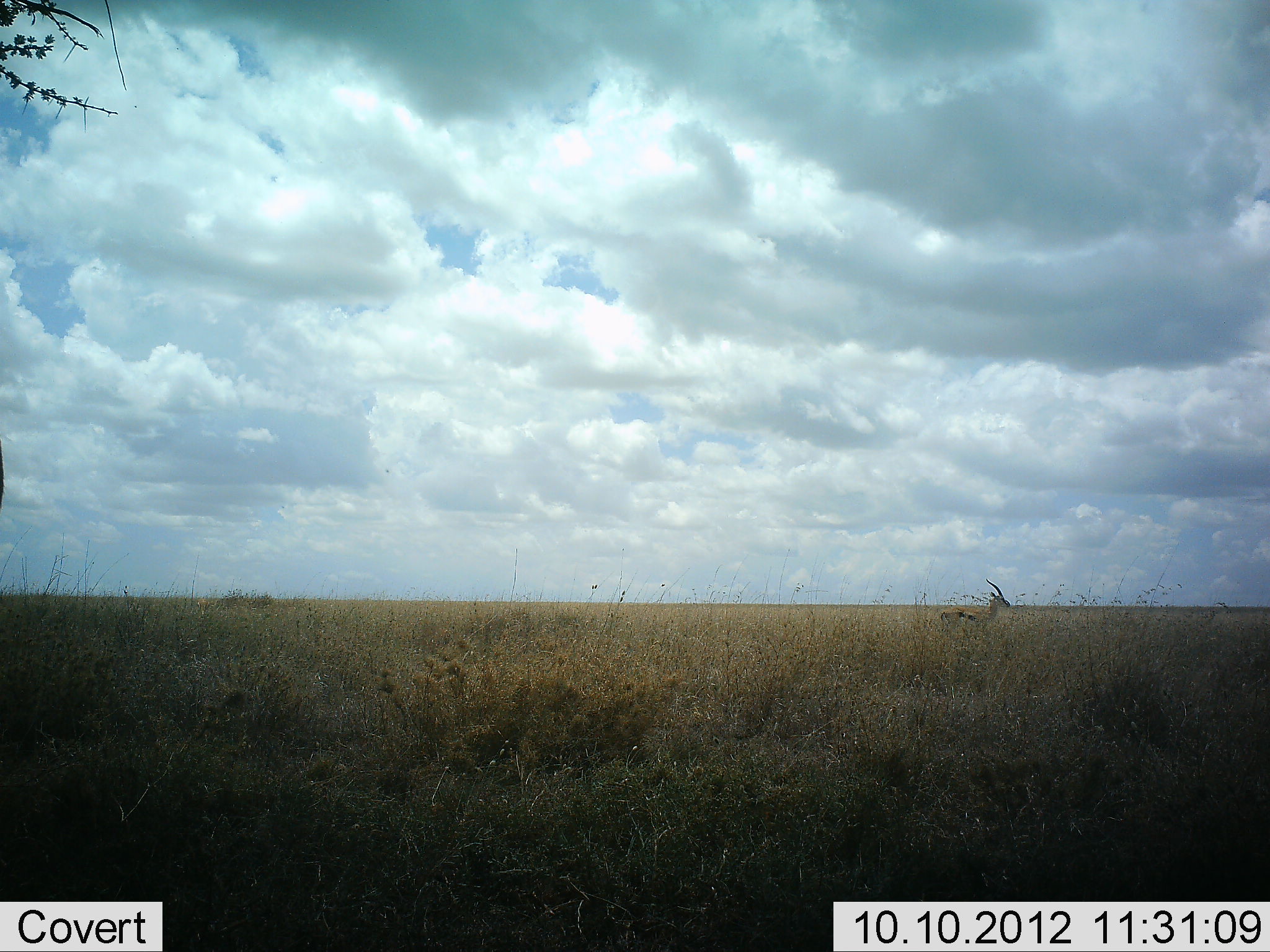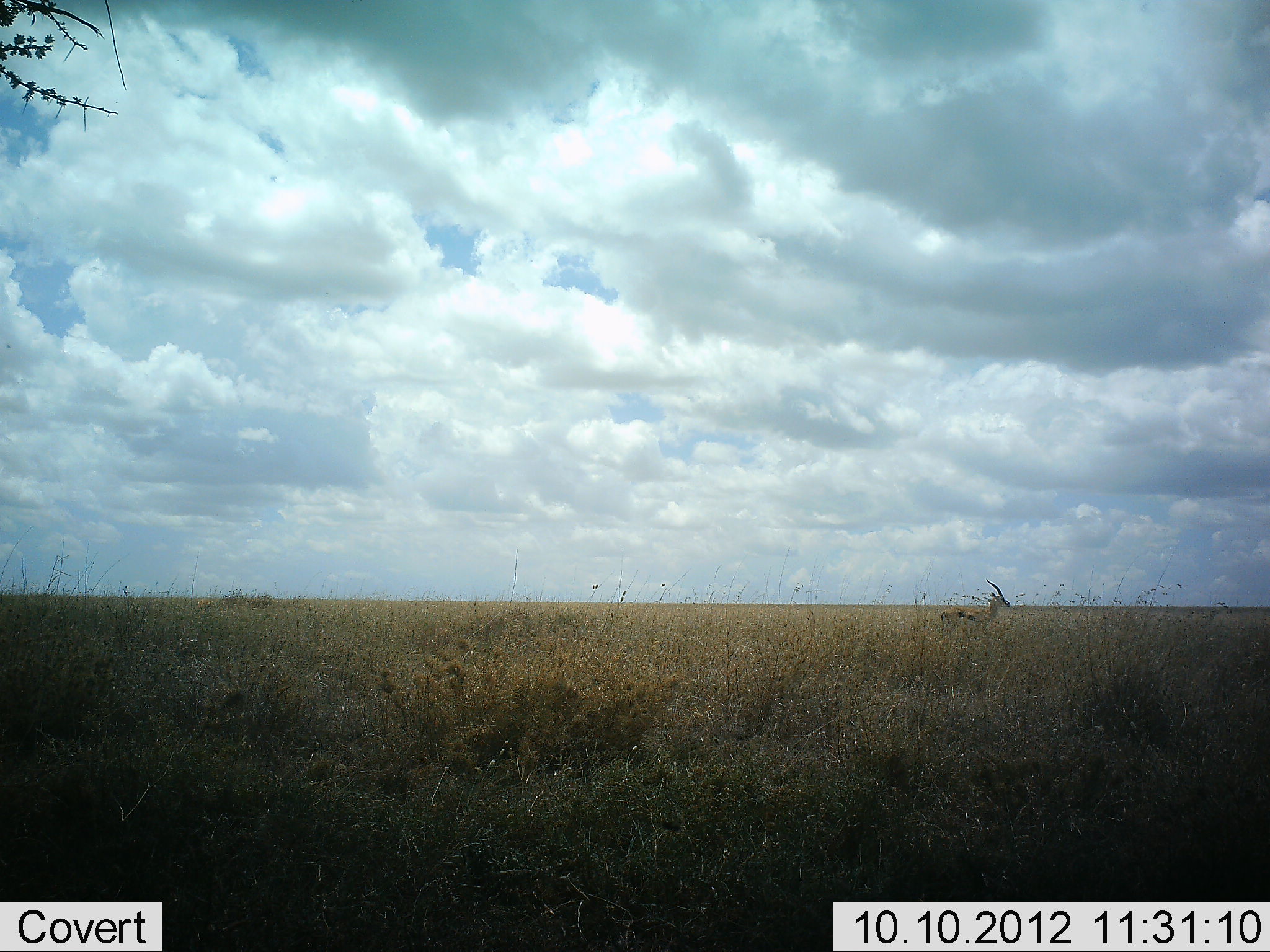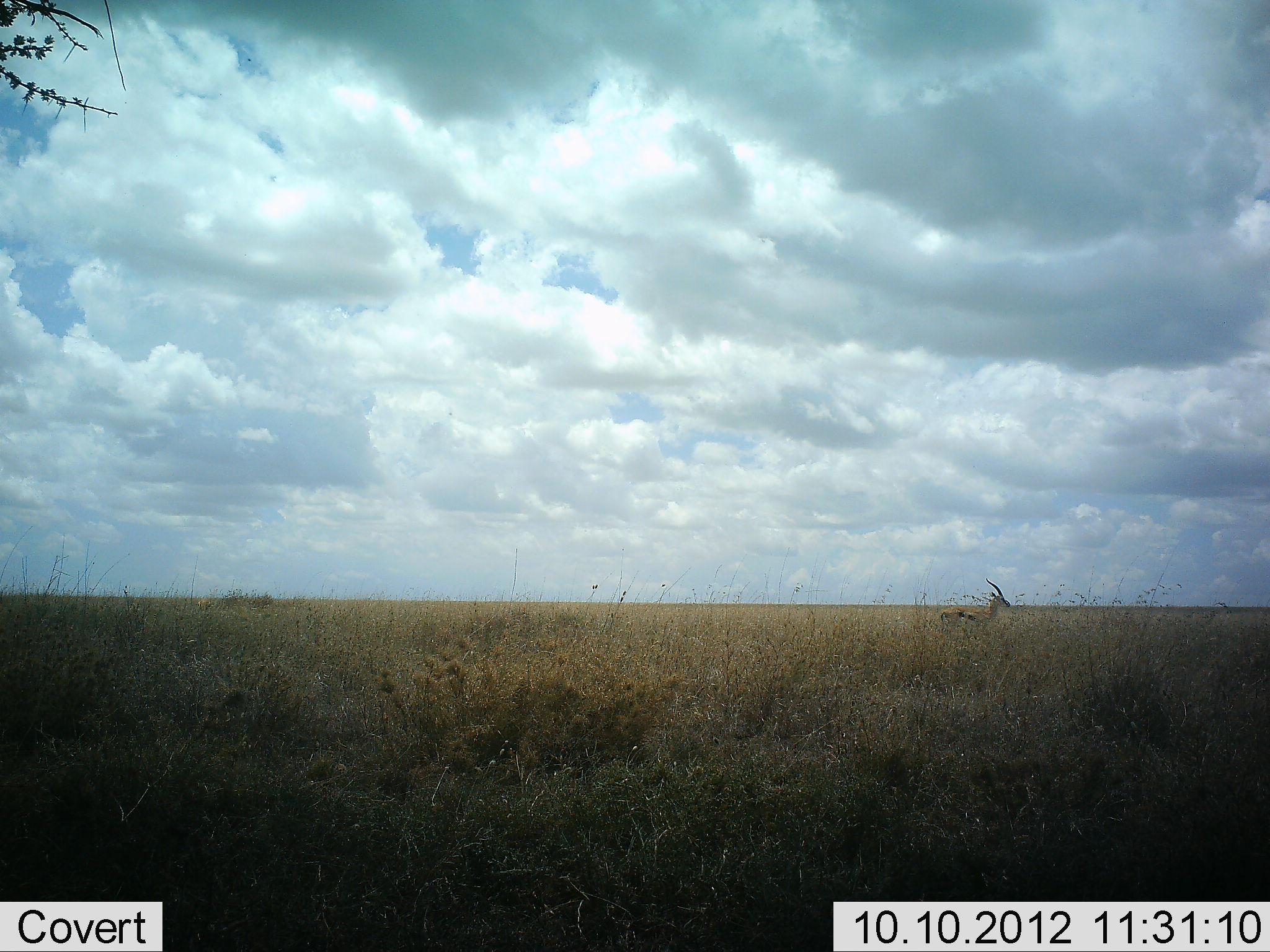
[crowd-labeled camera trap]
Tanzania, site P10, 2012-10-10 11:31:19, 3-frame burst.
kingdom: Animalia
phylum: Chordata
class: Mammalia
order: Artiodactyla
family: Bovidae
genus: Eudorcas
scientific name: Eudorcas thomsonii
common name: thomson's gazelle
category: gazellethomsons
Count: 1.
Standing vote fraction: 100%.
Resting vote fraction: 0%.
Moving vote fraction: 0%.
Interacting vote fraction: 0%.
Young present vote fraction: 0%.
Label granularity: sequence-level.